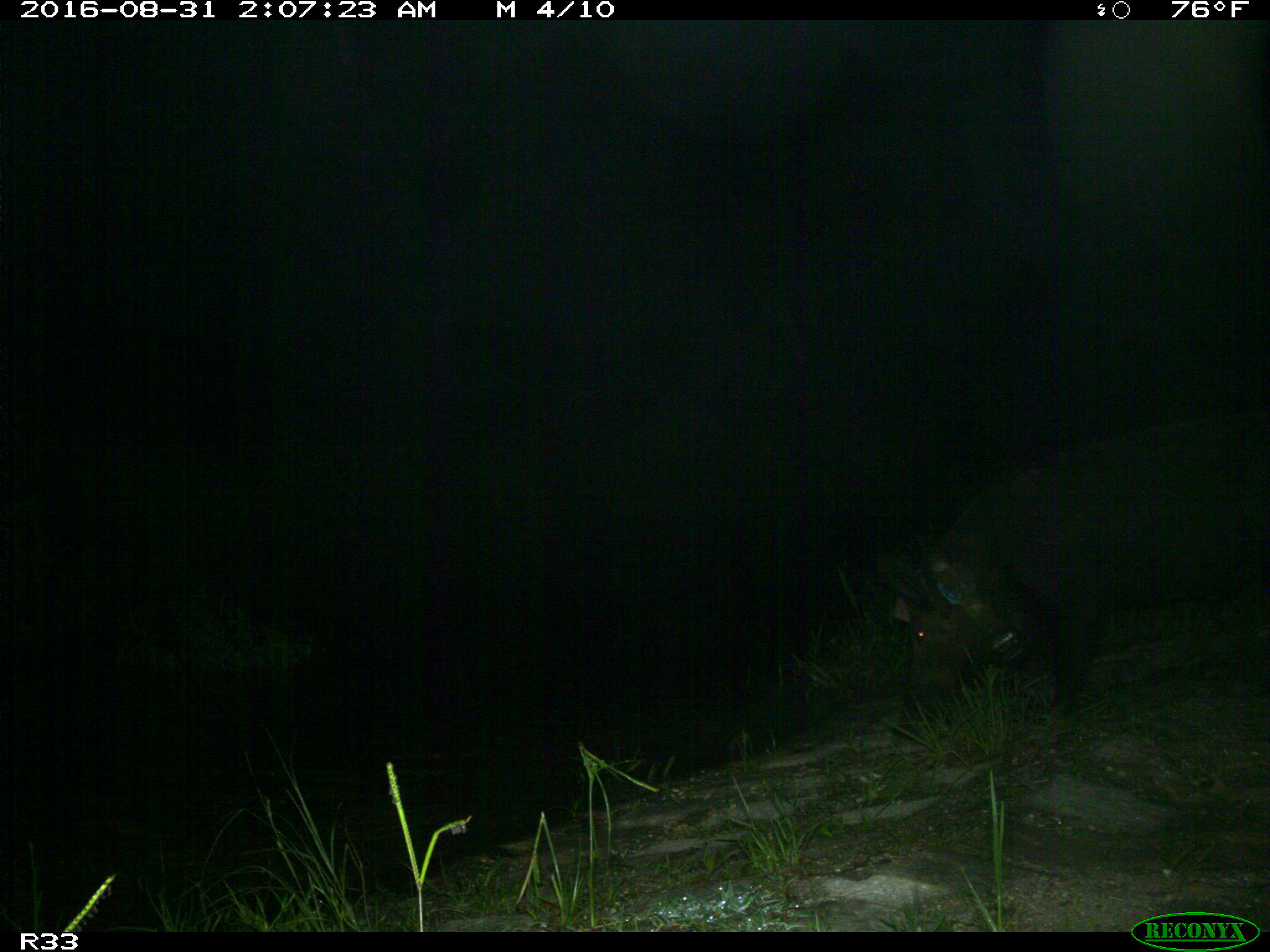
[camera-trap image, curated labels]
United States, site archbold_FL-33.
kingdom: Animalia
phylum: Chordata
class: Mammalia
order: Artiodactyla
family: Suidae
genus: Sus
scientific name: Sus scrofa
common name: wild boar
Sus scrofa (wild boar).